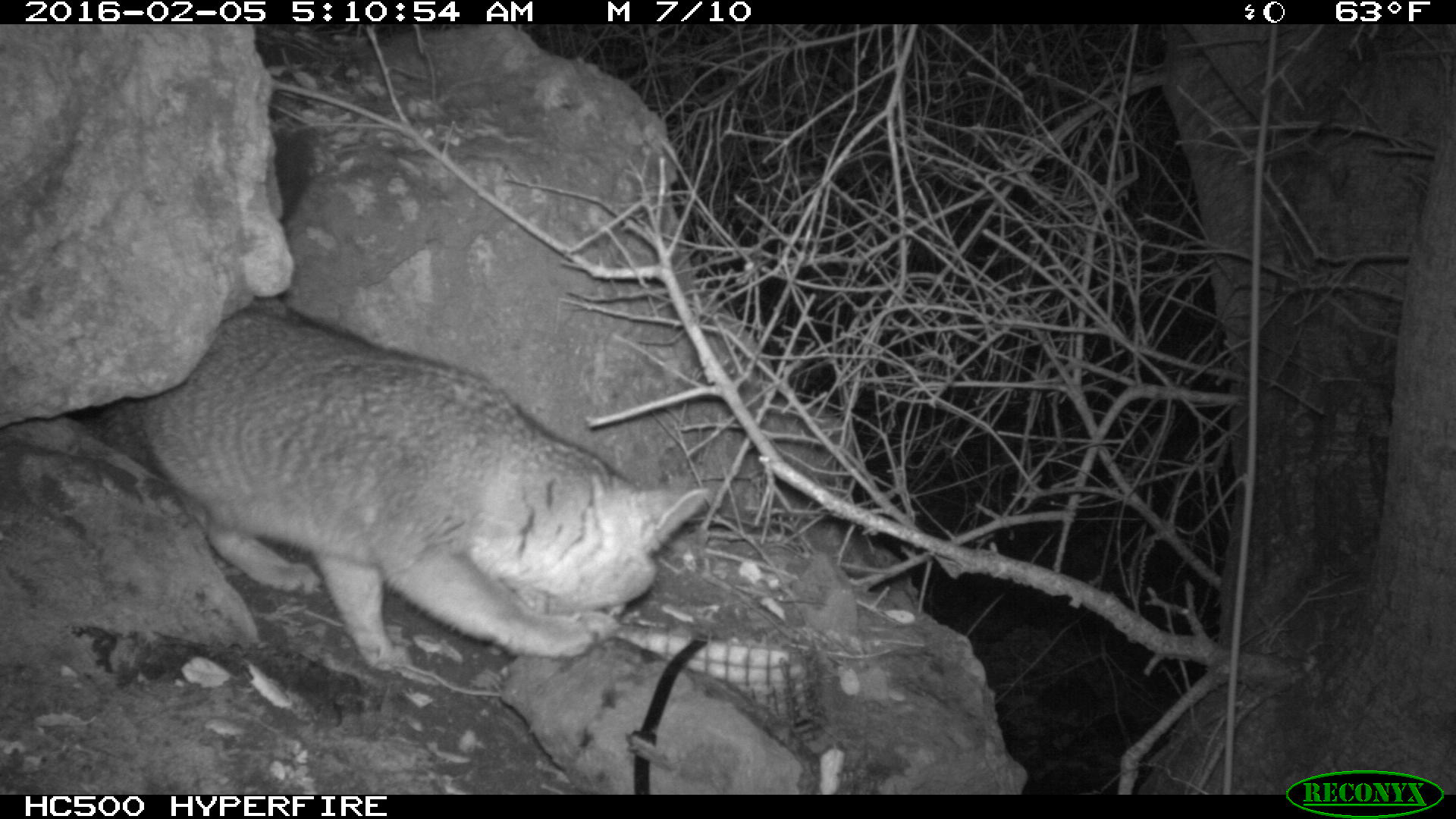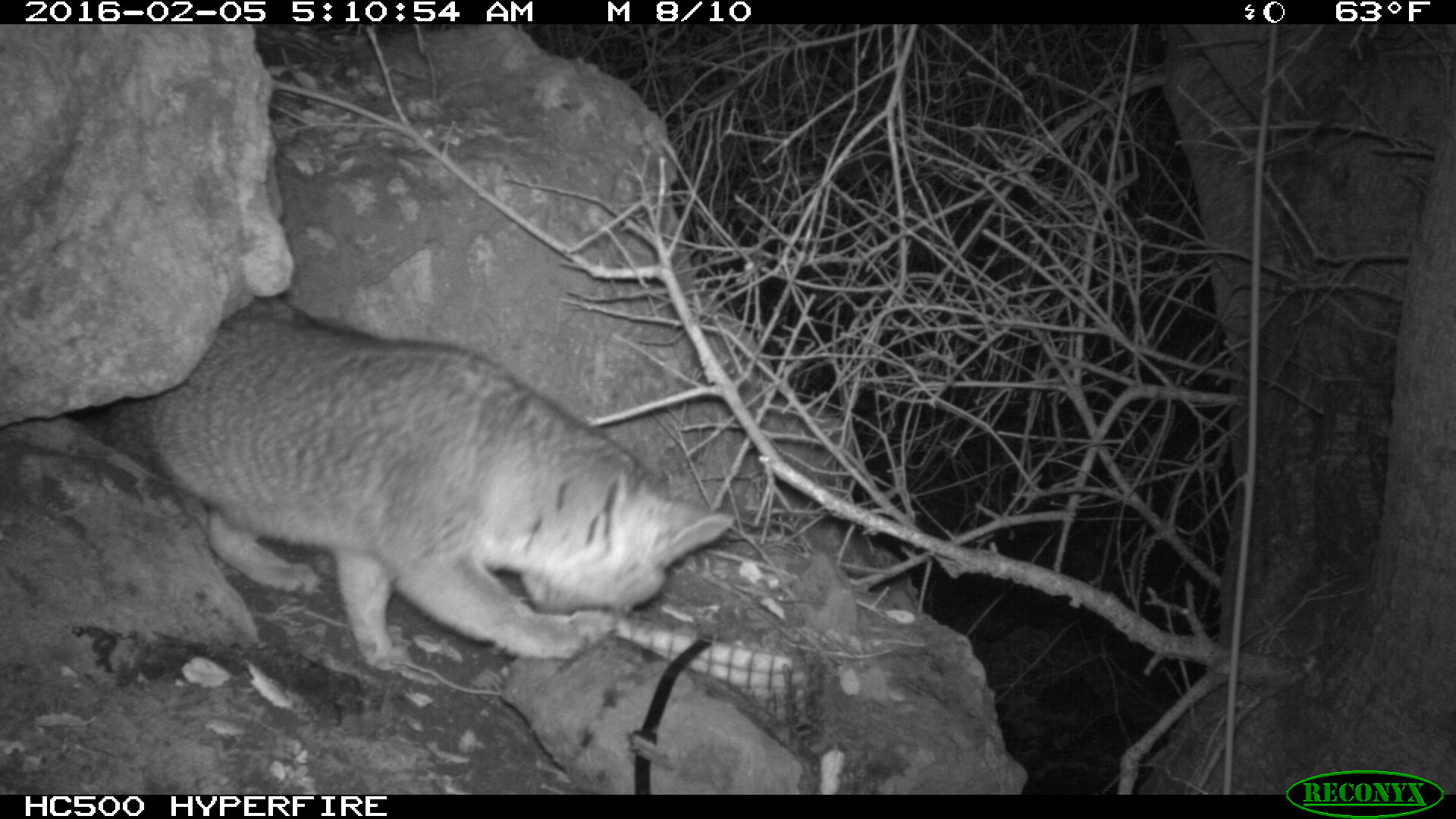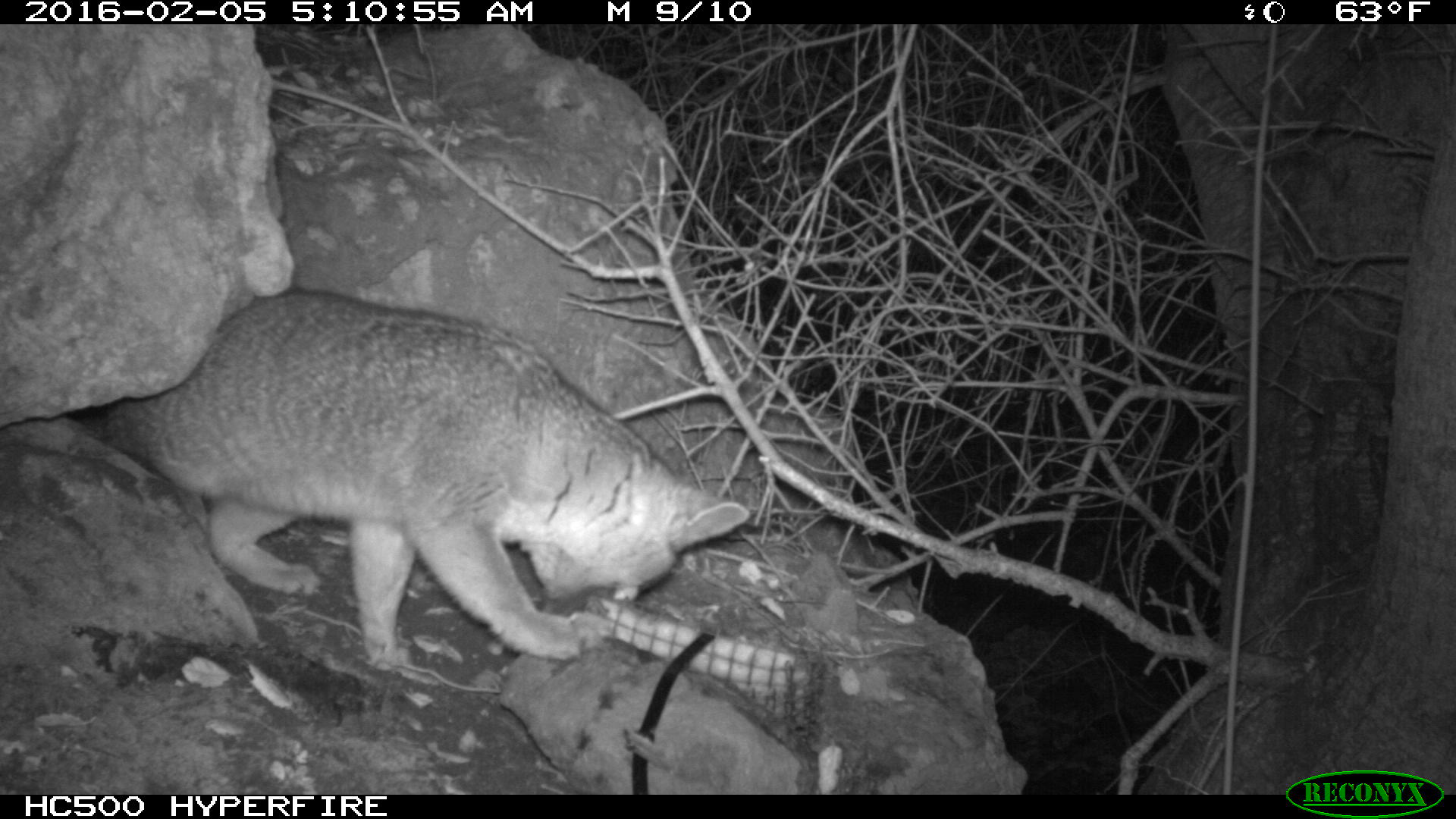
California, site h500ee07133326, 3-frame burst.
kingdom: Animalia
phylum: Chordata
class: Mammalia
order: Carnivora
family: Canidae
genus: Urocyon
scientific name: Urocyon littoralis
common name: island fox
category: fox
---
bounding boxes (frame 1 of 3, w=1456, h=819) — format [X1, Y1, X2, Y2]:
fox: [102, 134, 709, 670]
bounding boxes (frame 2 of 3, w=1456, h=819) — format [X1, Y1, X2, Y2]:
fox: [108, 297, 734, 668]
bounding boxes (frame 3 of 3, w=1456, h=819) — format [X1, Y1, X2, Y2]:
fox: [105, 287, 750, 672]